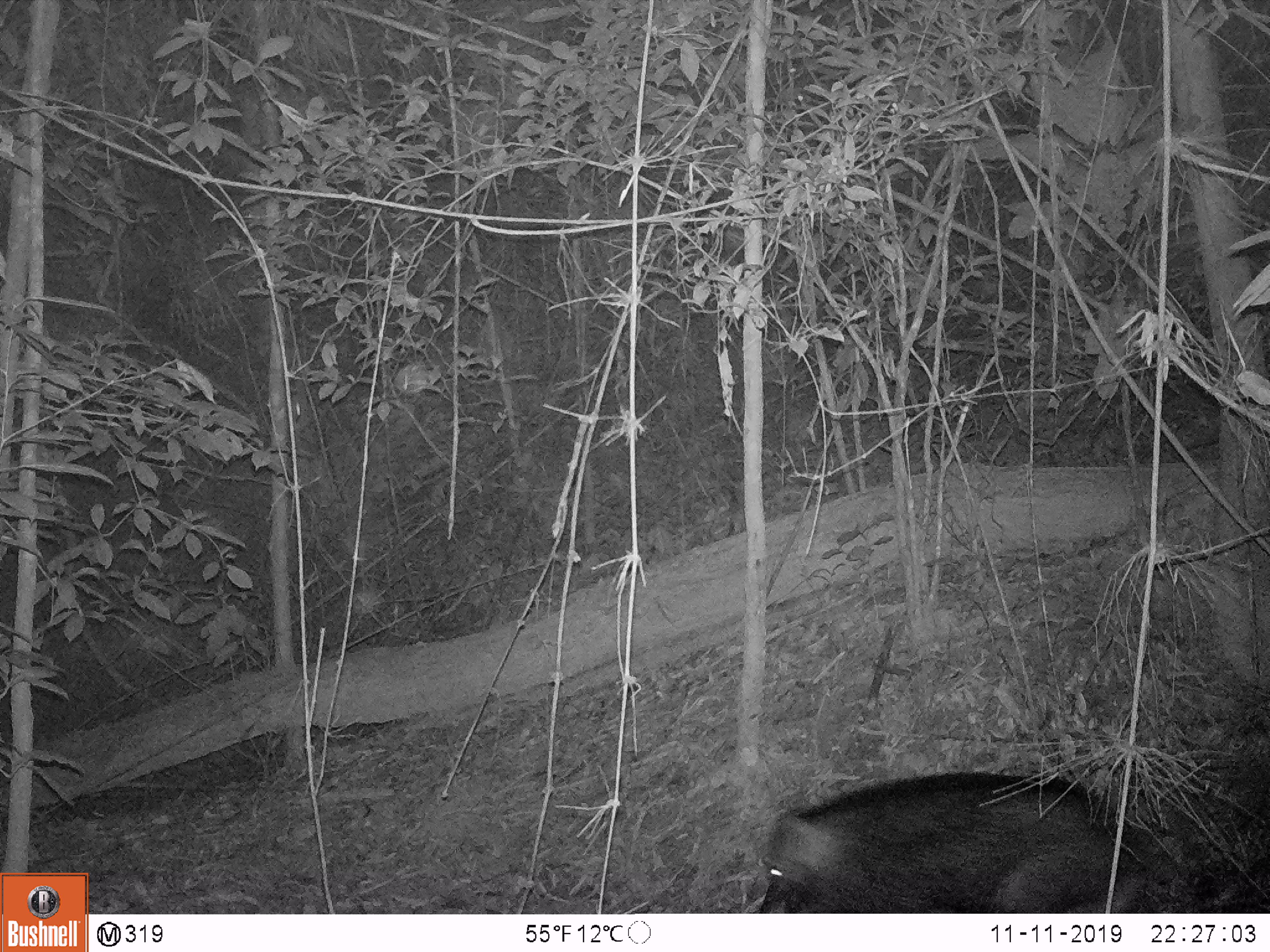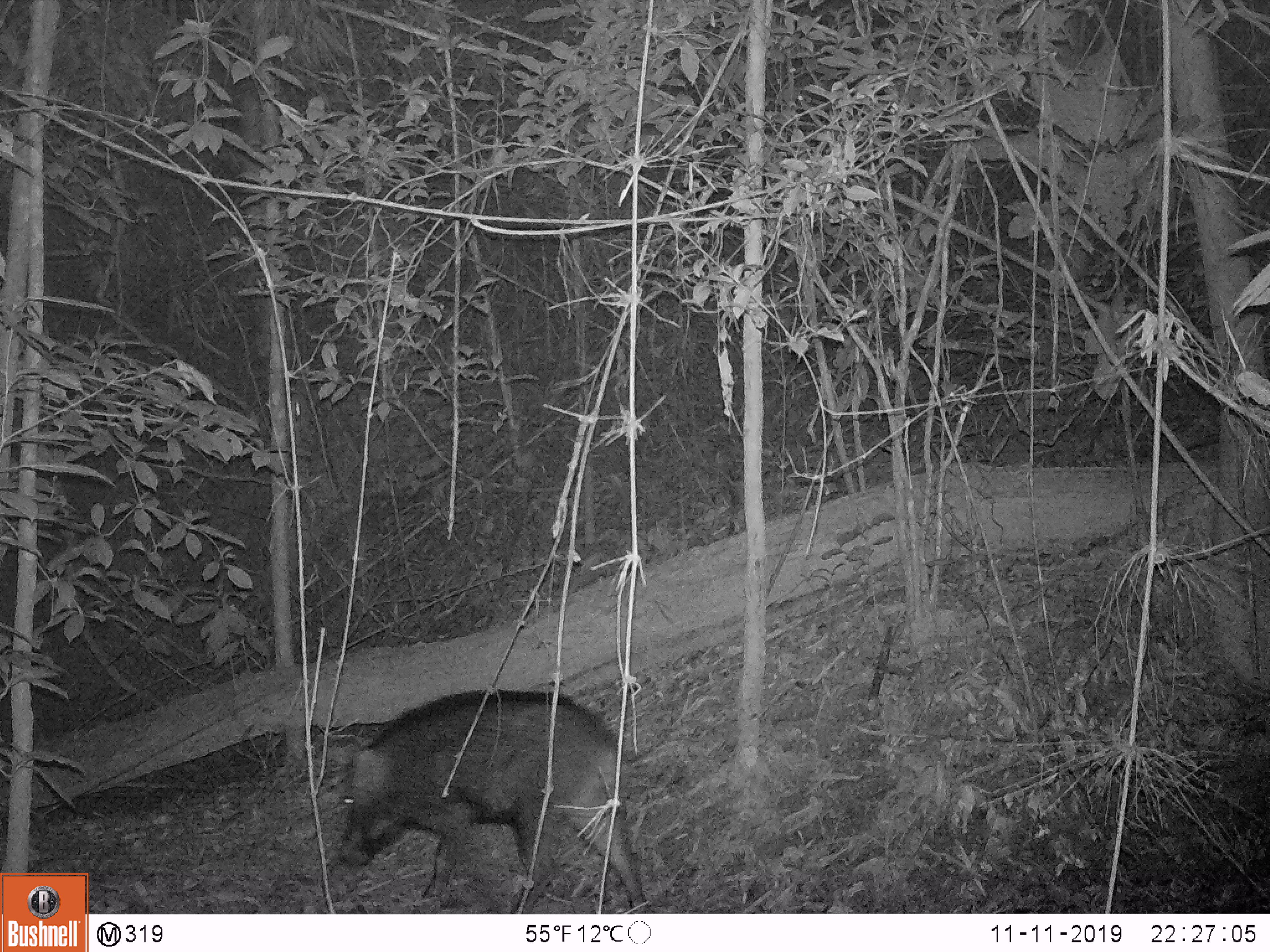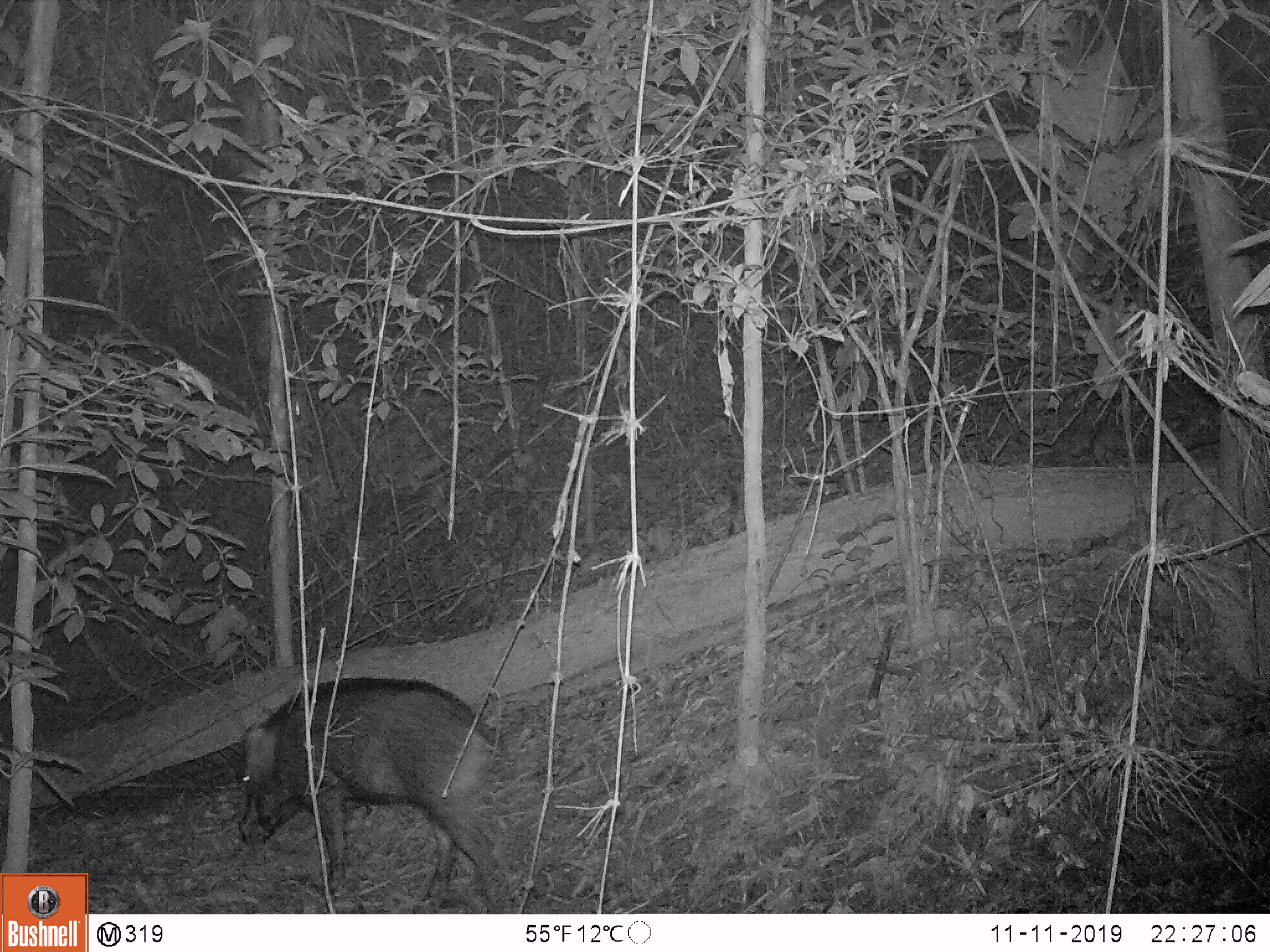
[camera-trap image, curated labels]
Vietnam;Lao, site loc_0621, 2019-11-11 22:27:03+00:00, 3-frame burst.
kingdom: Animalia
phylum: Chordata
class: Mammalia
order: Artiodactyla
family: Suidae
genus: Sus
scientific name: Sus scrofa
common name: eurasian wild pig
Eurasian wild pig (Sus scrofa). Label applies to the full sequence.